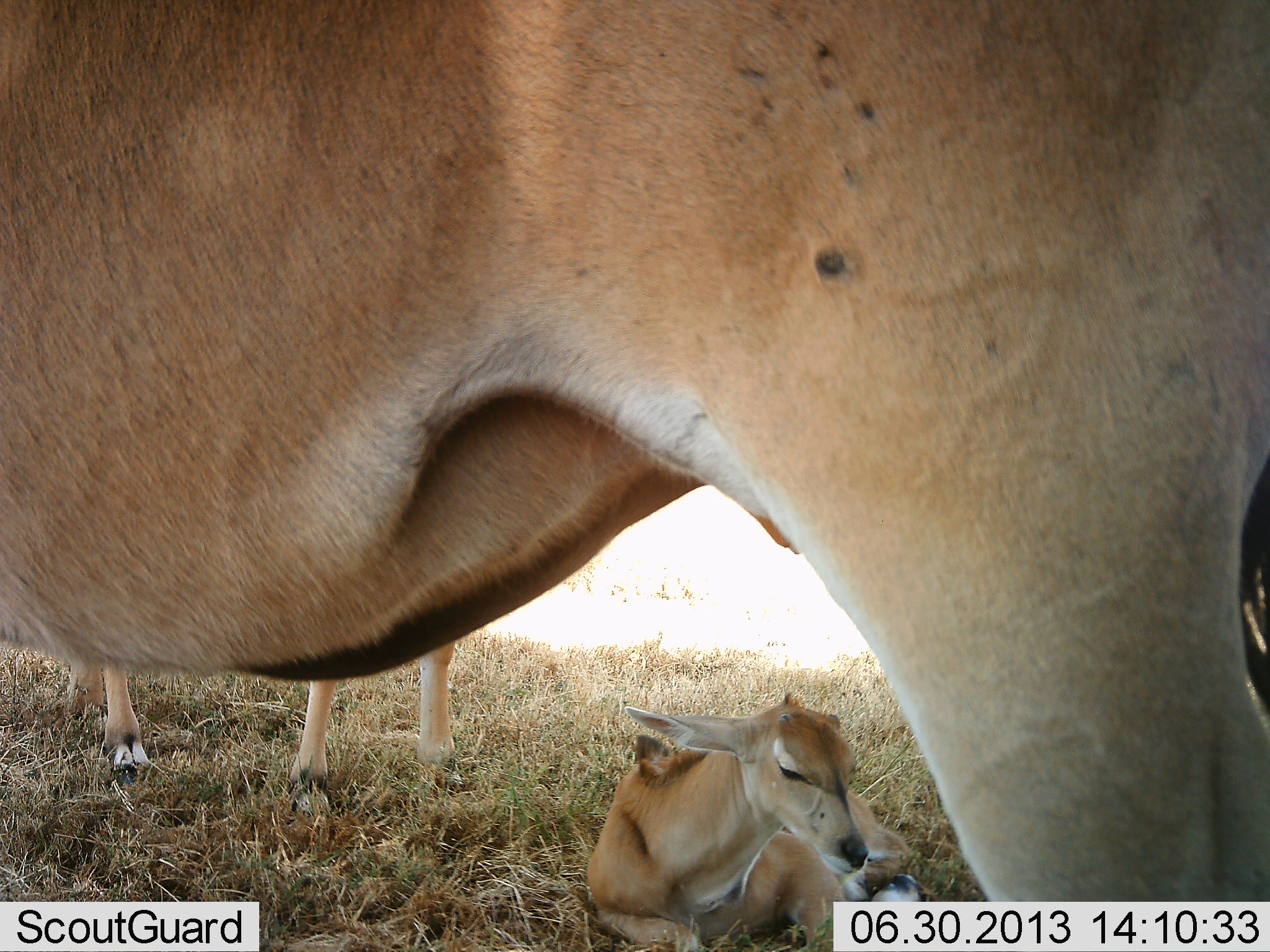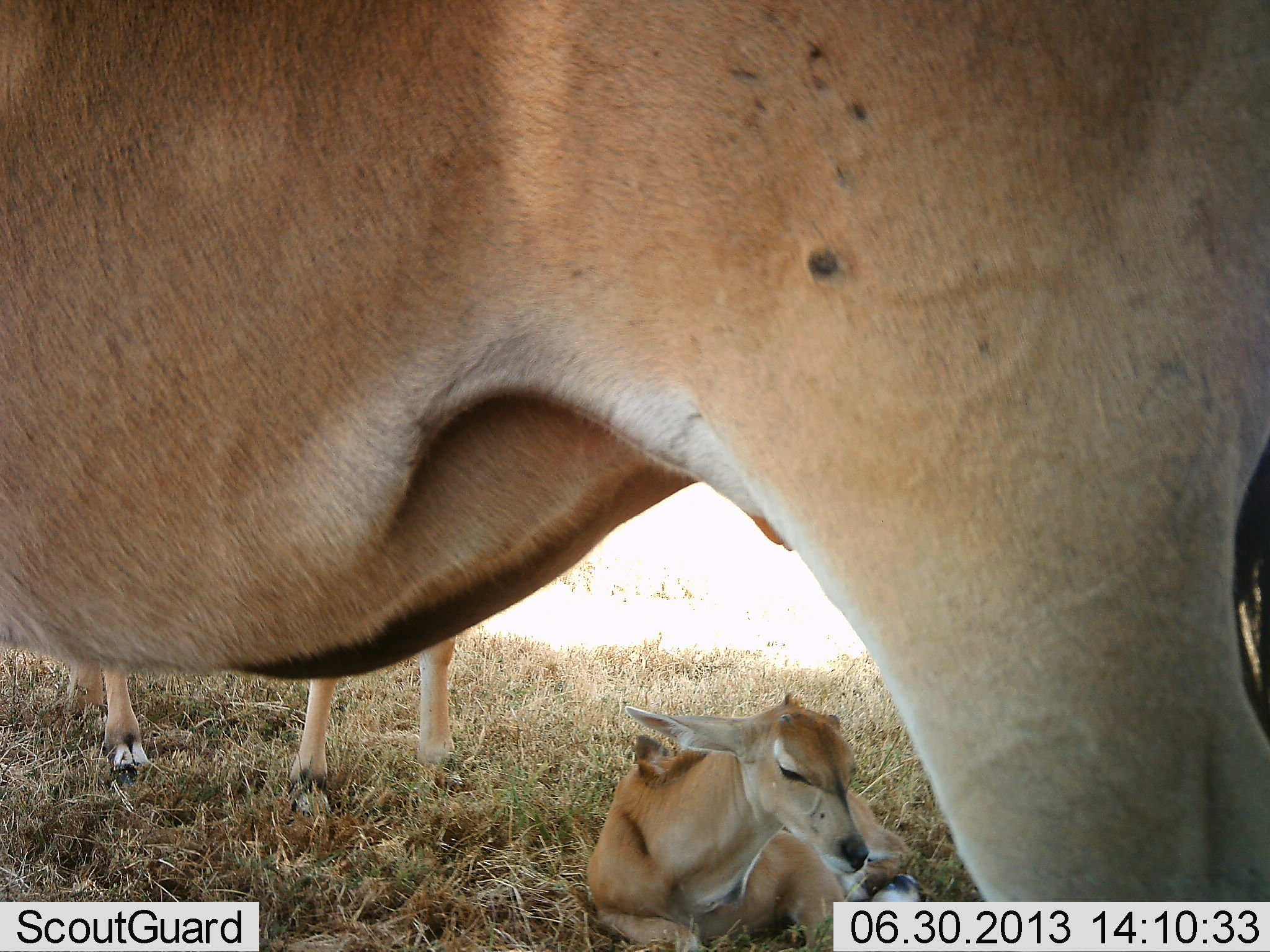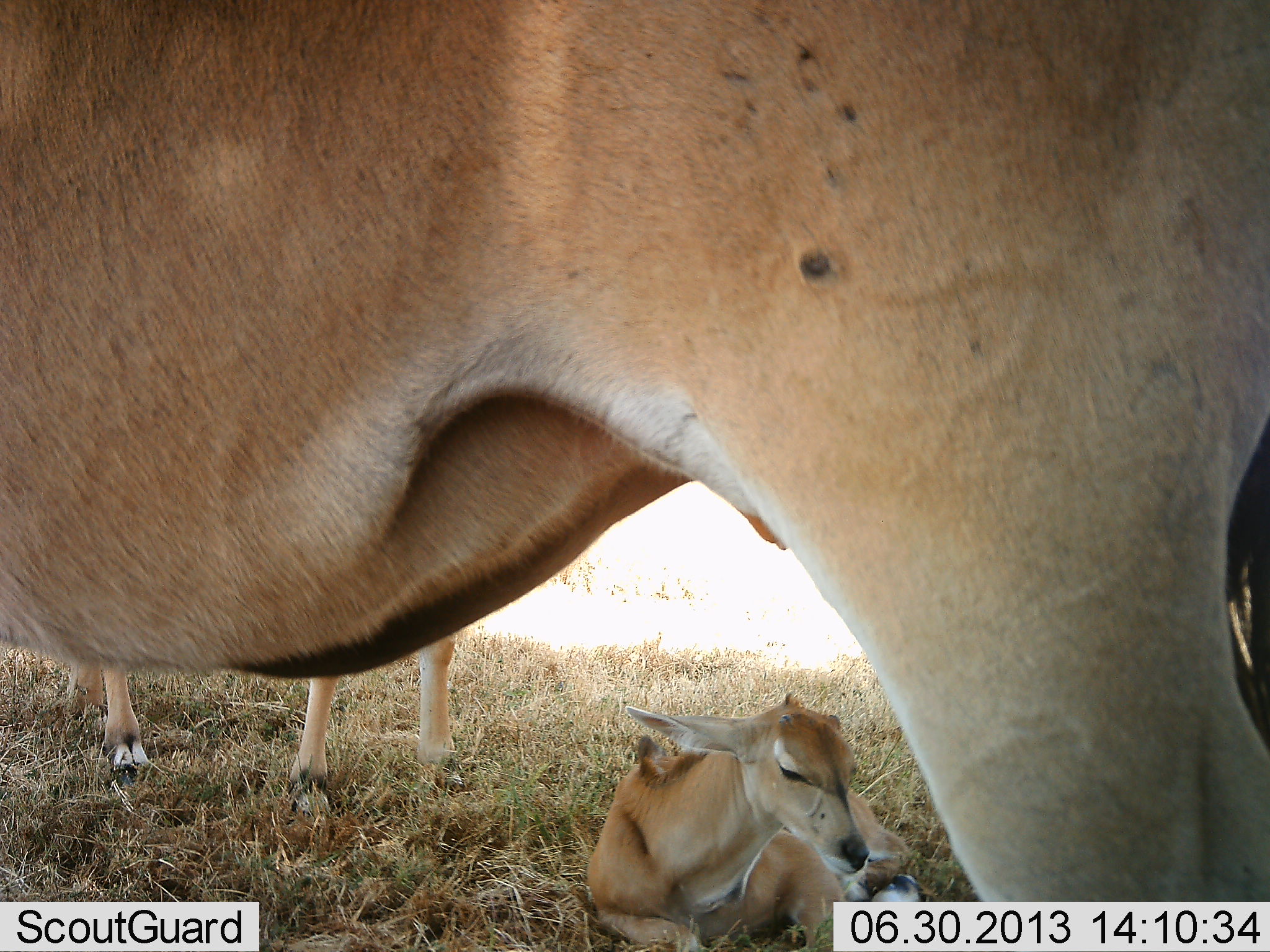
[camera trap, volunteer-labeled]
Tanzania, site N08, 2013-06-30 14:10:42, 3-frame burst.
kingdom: Animalia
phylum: Chordata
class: Mammalia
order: Artiodactyla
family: Bovidae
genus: Tragelaphus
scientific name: Tragelaphus oryx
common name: eland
Eland (Tragelaphus oryx), count 3. Behavior (volunteer vote fractions): standing 93%, resting 93%, moving 0%, interacting 0%. Young present (vote fraction): 86%. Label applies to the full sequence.